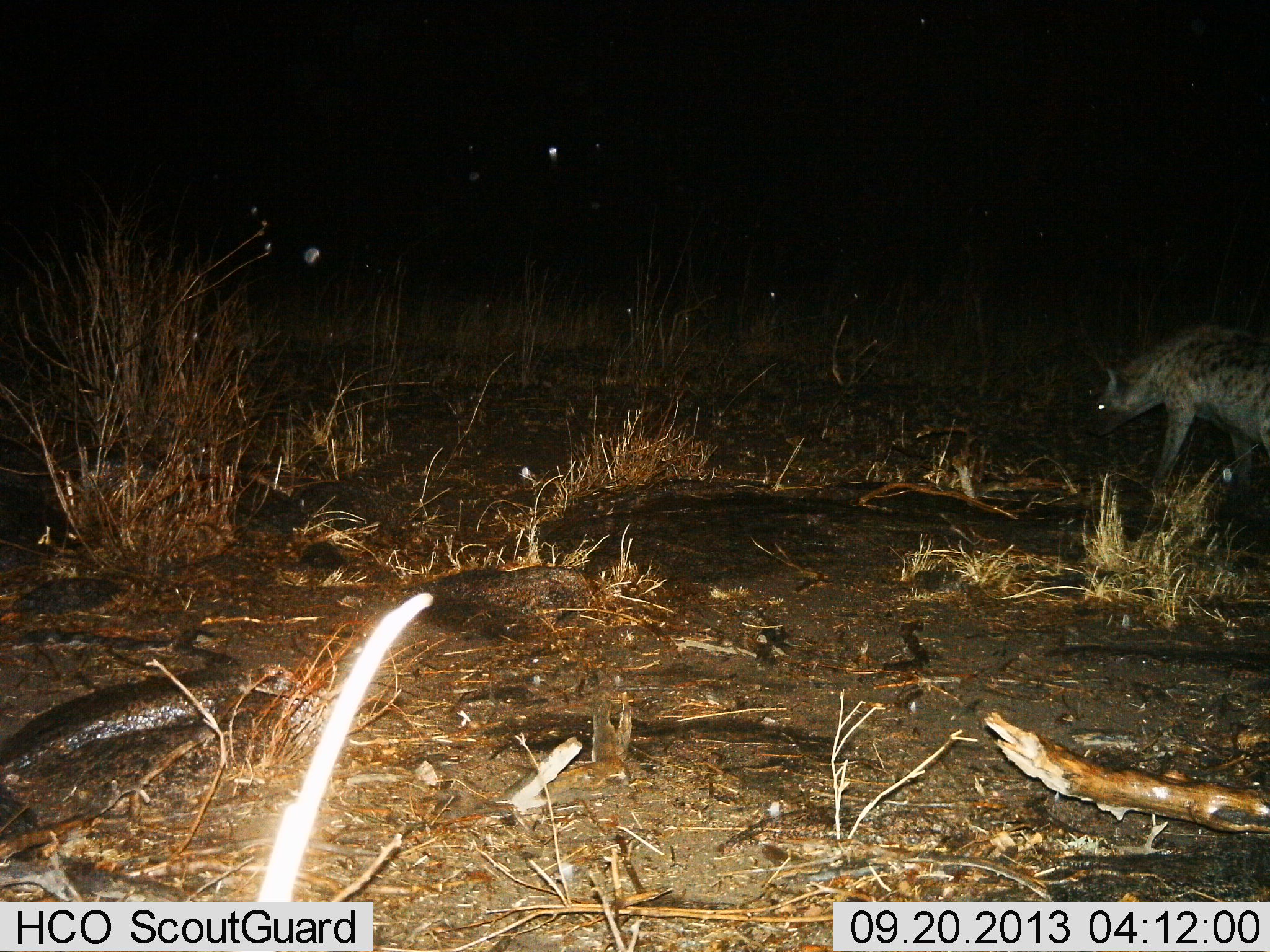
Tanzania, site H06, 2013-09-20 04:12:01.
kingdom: Animalia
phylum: Chordata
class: Mammalia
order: Carnivora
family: Hyaenidae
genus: Crocuta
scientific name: Crocuta crocuta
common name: spotted hyena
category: hyenaspotted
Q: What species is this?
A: Hyenaspotted (spotted hyena) (Crocuta crocuta).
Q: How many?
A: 1.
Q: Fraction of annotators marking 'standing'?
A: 55%.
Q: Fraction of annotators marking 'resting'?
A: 0%.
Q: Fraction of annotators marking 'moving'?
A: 45%.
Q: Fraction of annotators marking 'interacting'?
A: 0%.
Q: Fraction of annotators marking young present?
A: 0%.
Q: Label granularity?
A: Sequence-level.